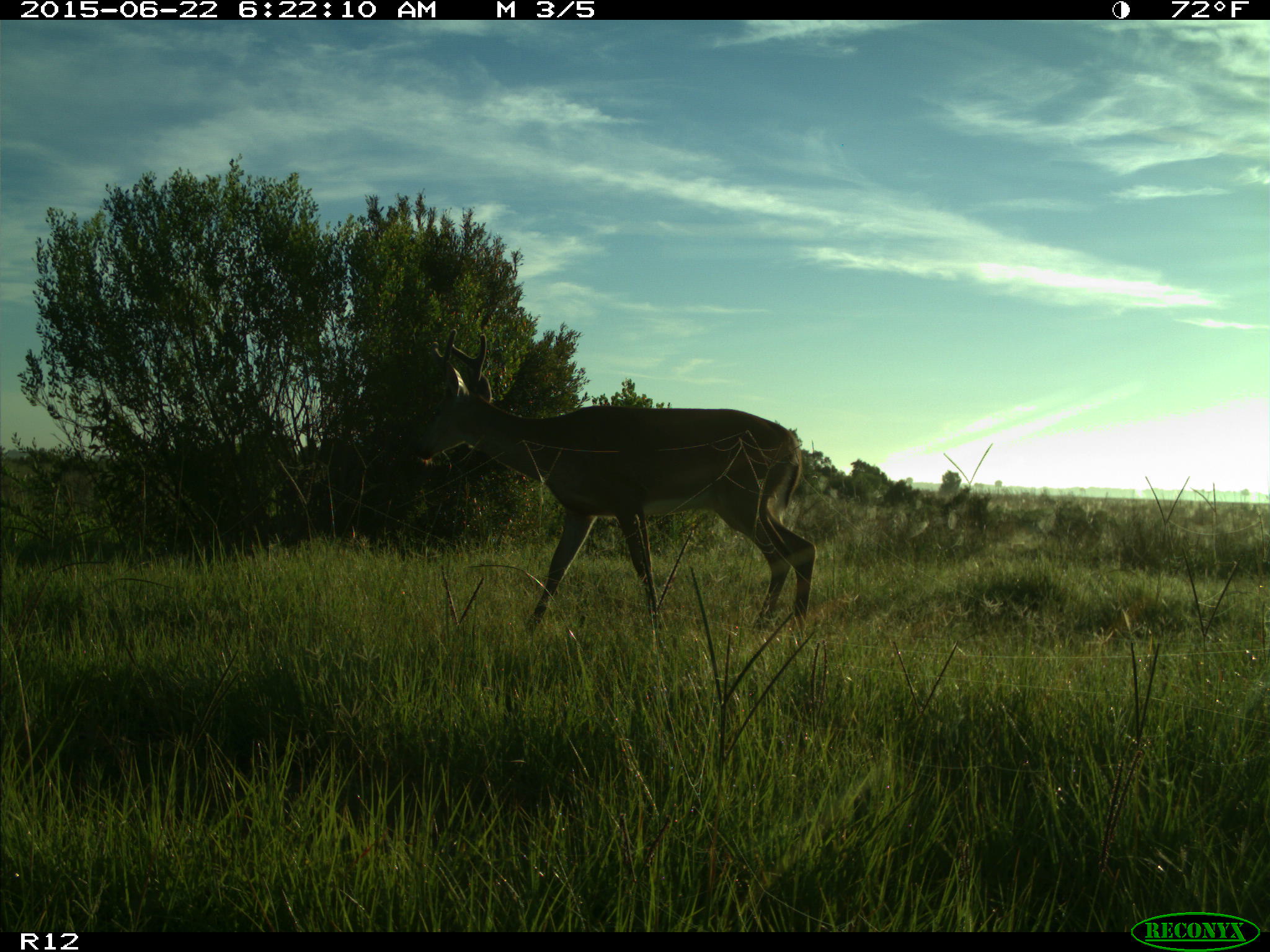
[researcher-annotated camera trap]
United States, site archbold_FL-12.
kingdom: Animalia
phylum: Chordata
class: Mammalia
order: Artiodactyla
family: Cervidae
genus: Odocoileus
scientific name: Odocoileus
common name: deer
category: unidentified deer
Unidentified deer (deer) (Odocoileus).